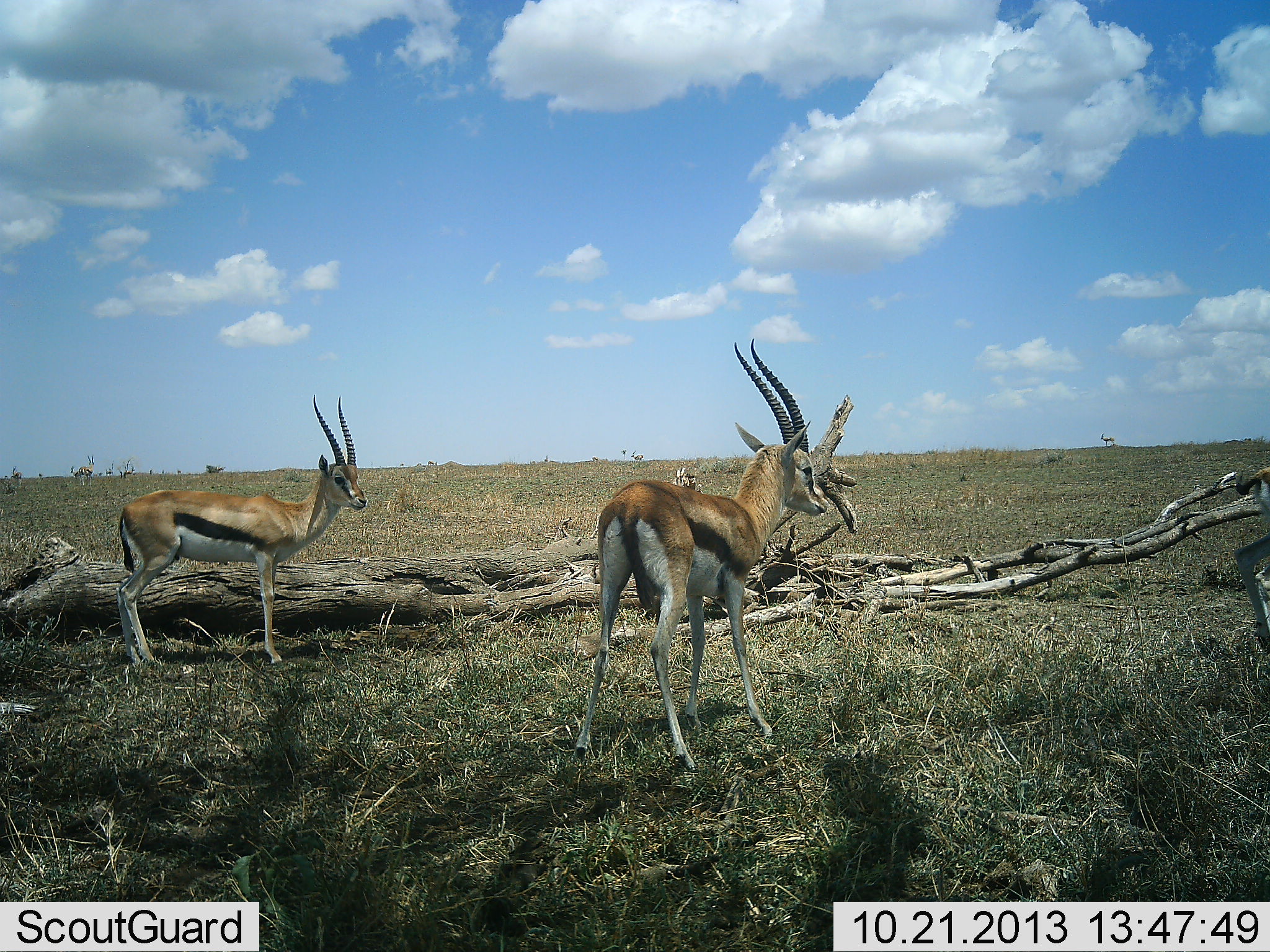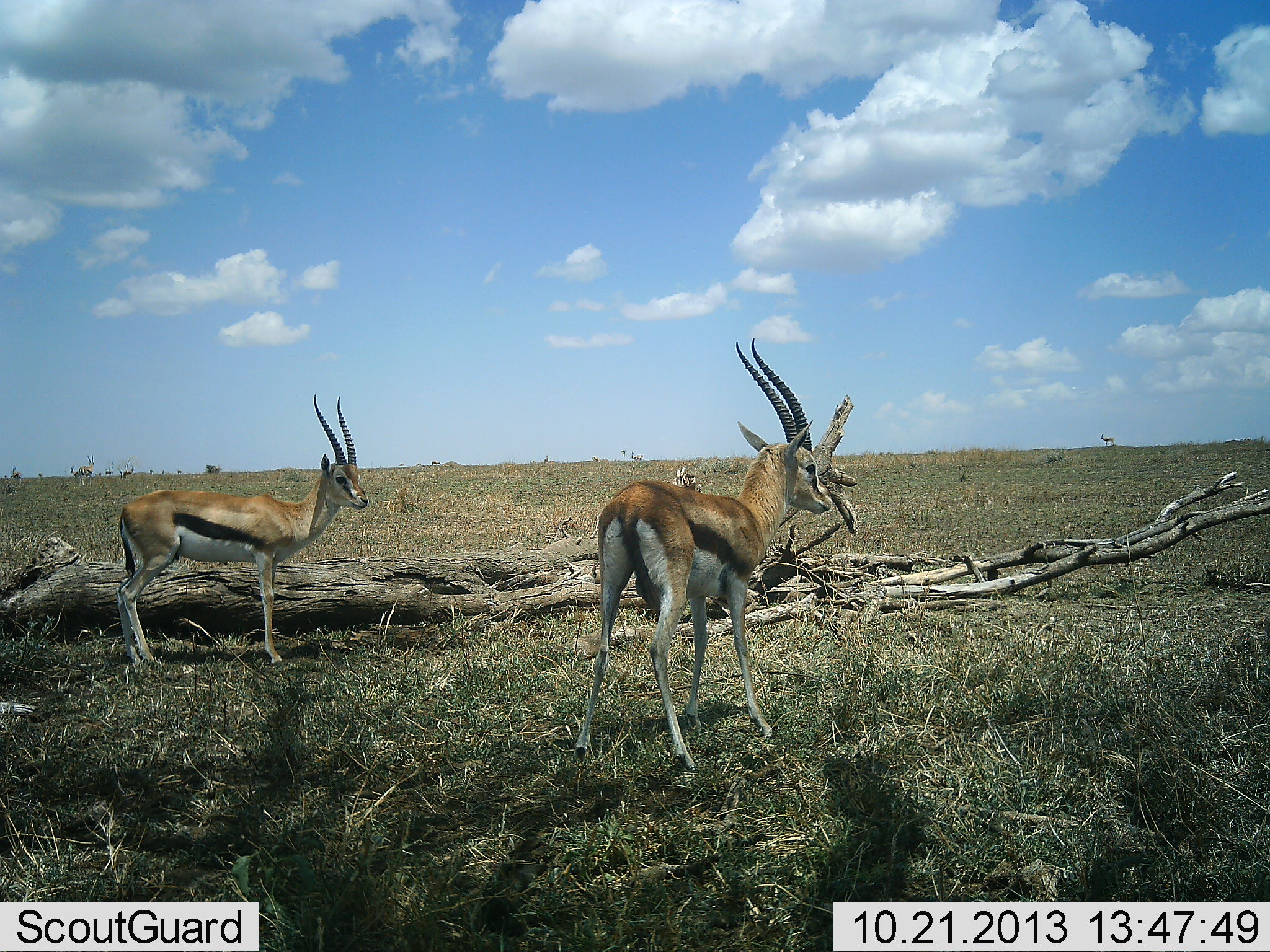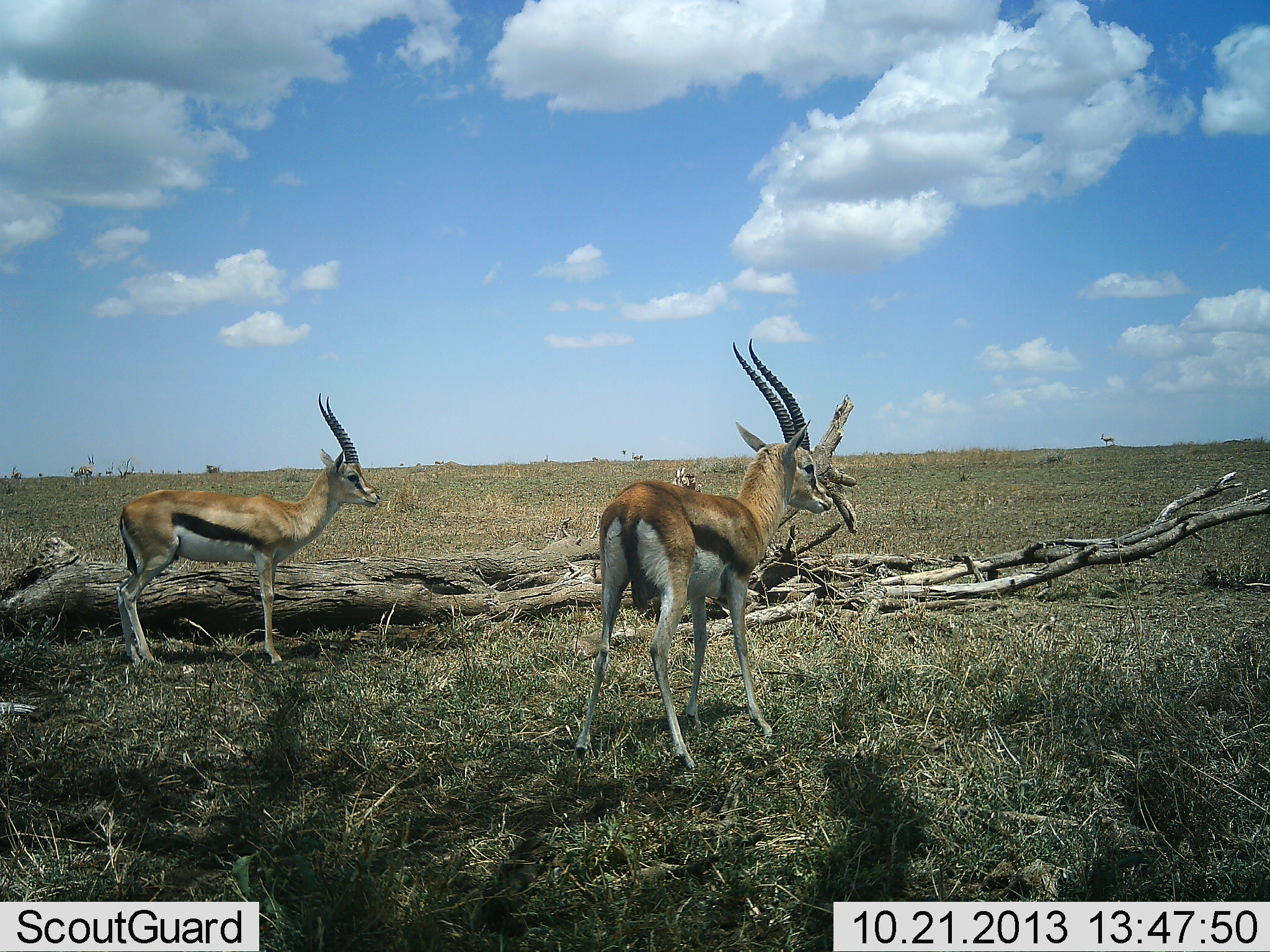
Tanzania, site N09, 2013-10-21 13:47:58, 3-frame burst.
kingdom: Animalia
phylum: Chordata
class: Mammalia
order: Artiodactyla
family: Bovidae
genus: Eudorcas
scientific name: Eudorcas thomsonii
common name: thomson's gazelle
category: gazellethomsons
Gazellethomsons (thomson's gazelle) (Eudorcas thomsonii), count 3. Behavior (volunteer vote fractions): standing 100%, resting 0%, moving 38%, interacting 0%. Young present (vote fraction): 0%. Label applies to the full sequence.